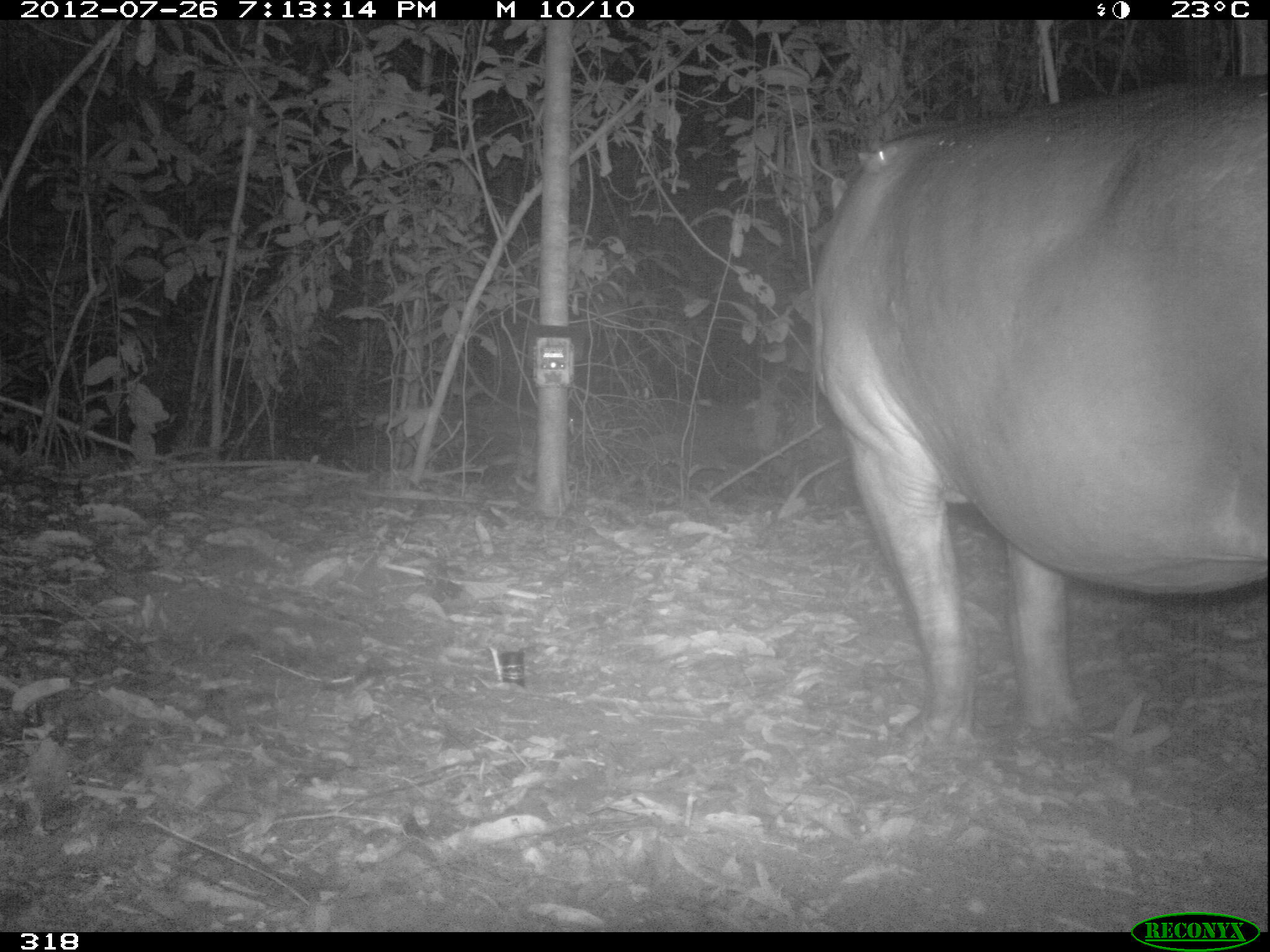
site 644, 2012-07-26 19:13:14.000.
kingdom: Animalia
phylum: Chordata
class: Mammalia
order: Perissodactyla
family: Tapiridae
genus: Tapirus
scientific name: Tapirus terrestris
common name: south american tapir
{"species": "Tapirus terrestris (south american tapir)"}